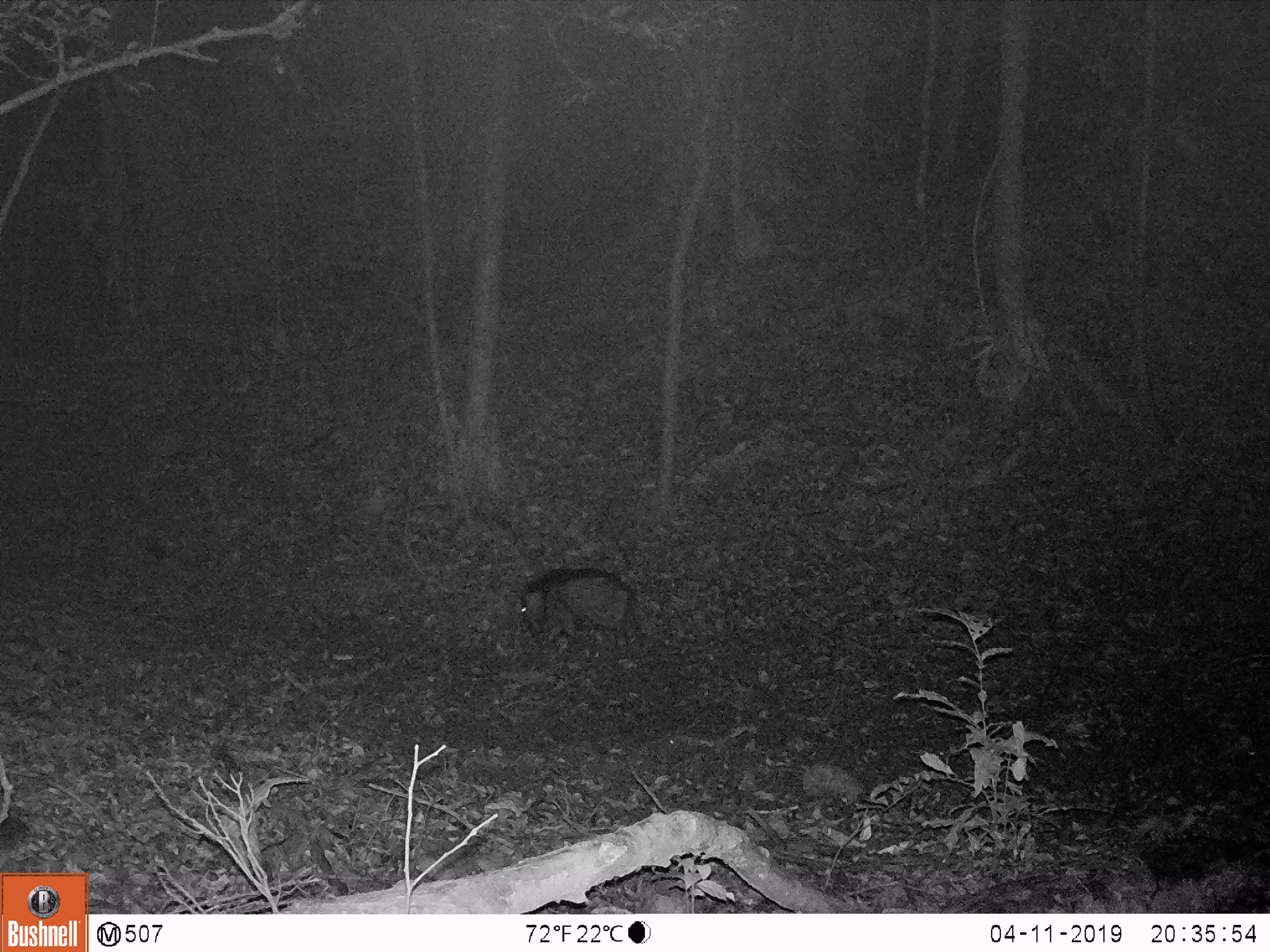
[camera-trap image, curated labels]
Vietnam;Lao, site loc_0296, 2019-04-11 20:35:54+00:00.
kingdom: Animalia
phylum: Chordata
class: Mammalia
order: Artiodactyla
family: Suidae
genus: Sus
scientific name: Sus scrofa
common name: eurasian wild pig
Eurasian wild pig (Sus scrofa). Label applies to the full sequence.